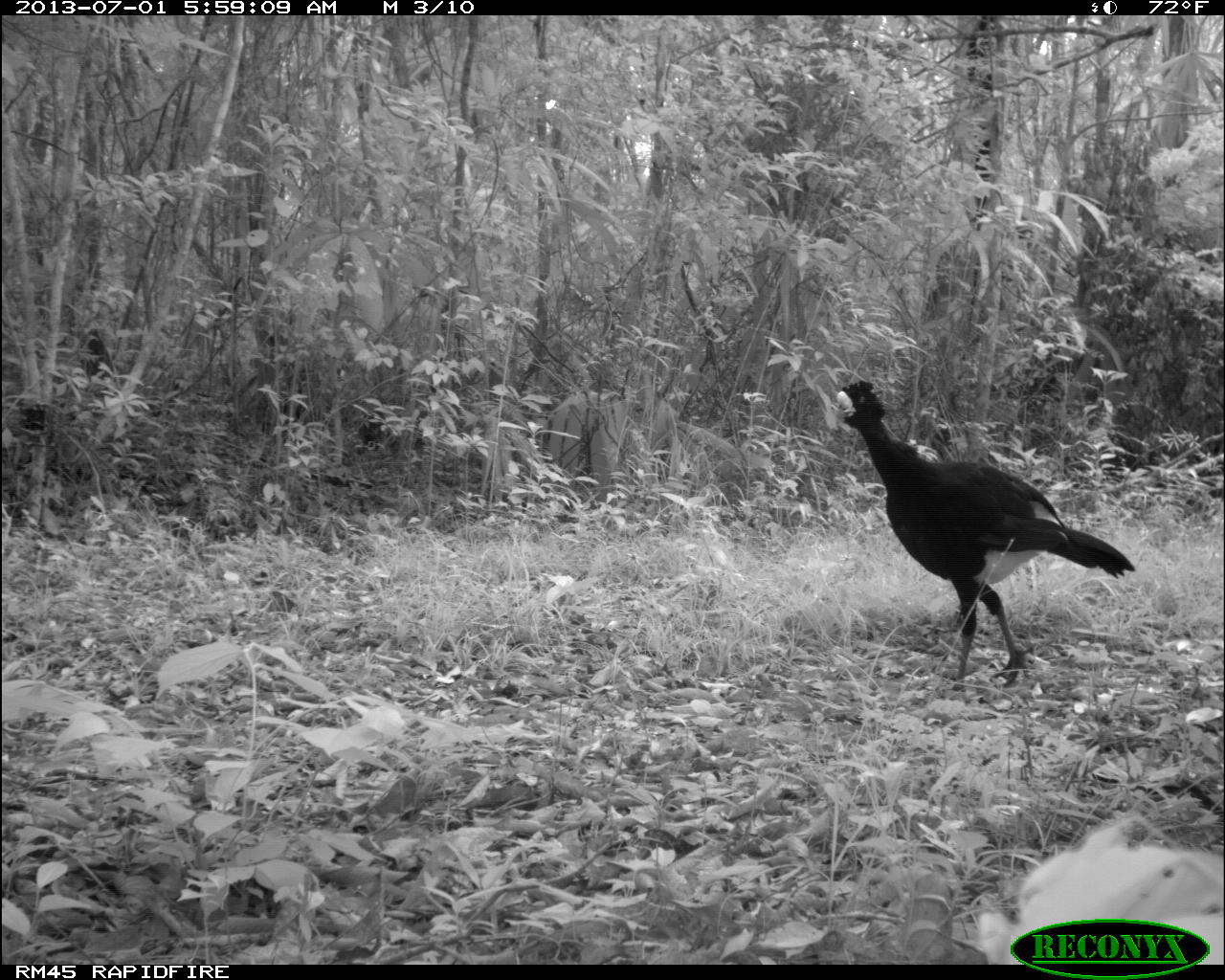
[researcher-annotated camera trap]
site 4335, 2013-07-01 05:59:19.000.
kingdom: Animalia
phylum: Chordata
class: Aves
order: Galliformes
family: Cracidae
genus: Crax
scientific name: Crax rubra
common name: great curassow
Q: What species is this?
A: Crax rubra (great curassow).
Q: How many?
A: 1.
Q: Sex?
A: Male.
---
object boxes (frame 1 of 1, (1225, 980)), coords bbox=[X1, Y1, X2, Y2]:
crax rubra: bbox=[830, 379, 1137, 696]